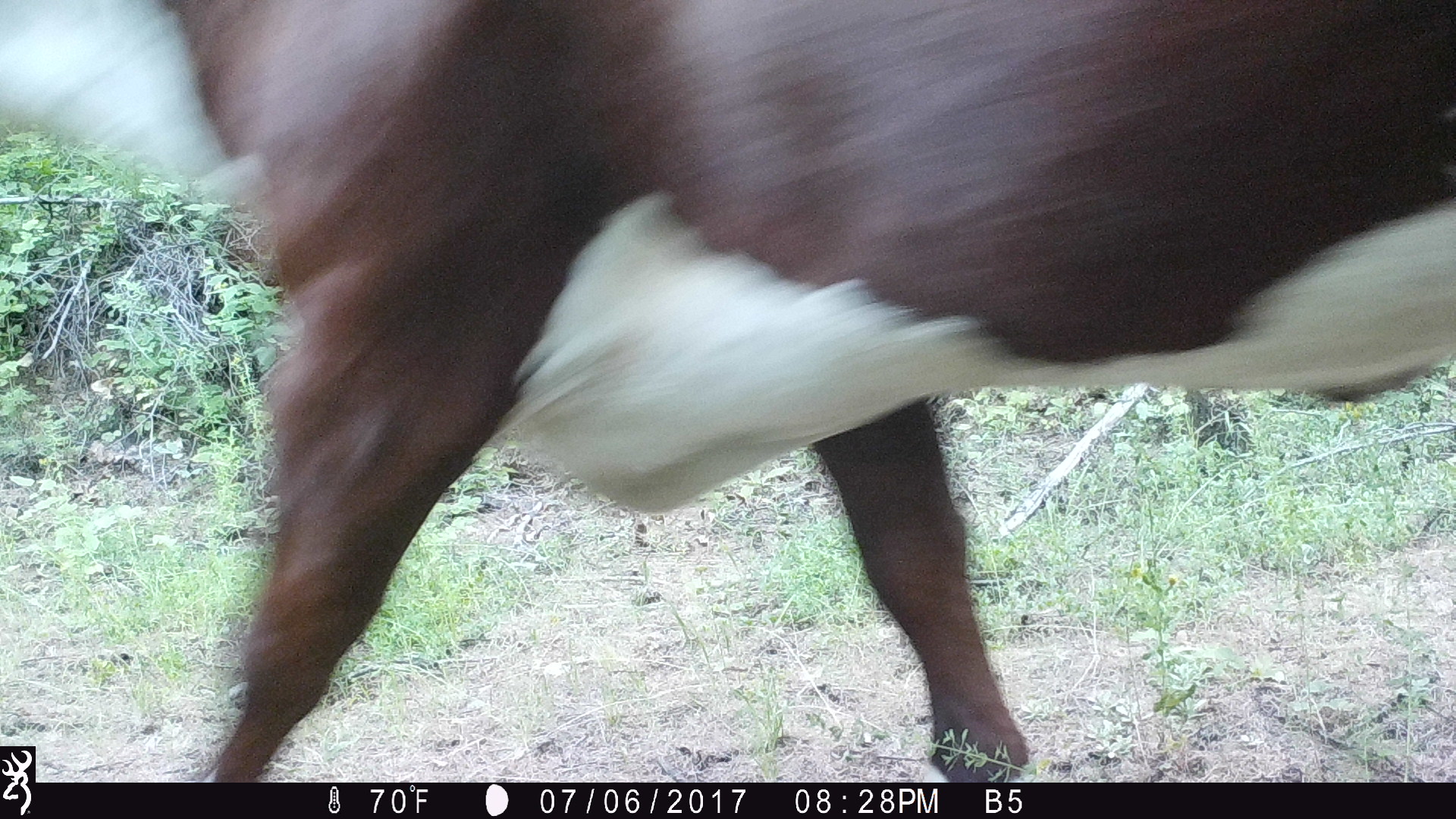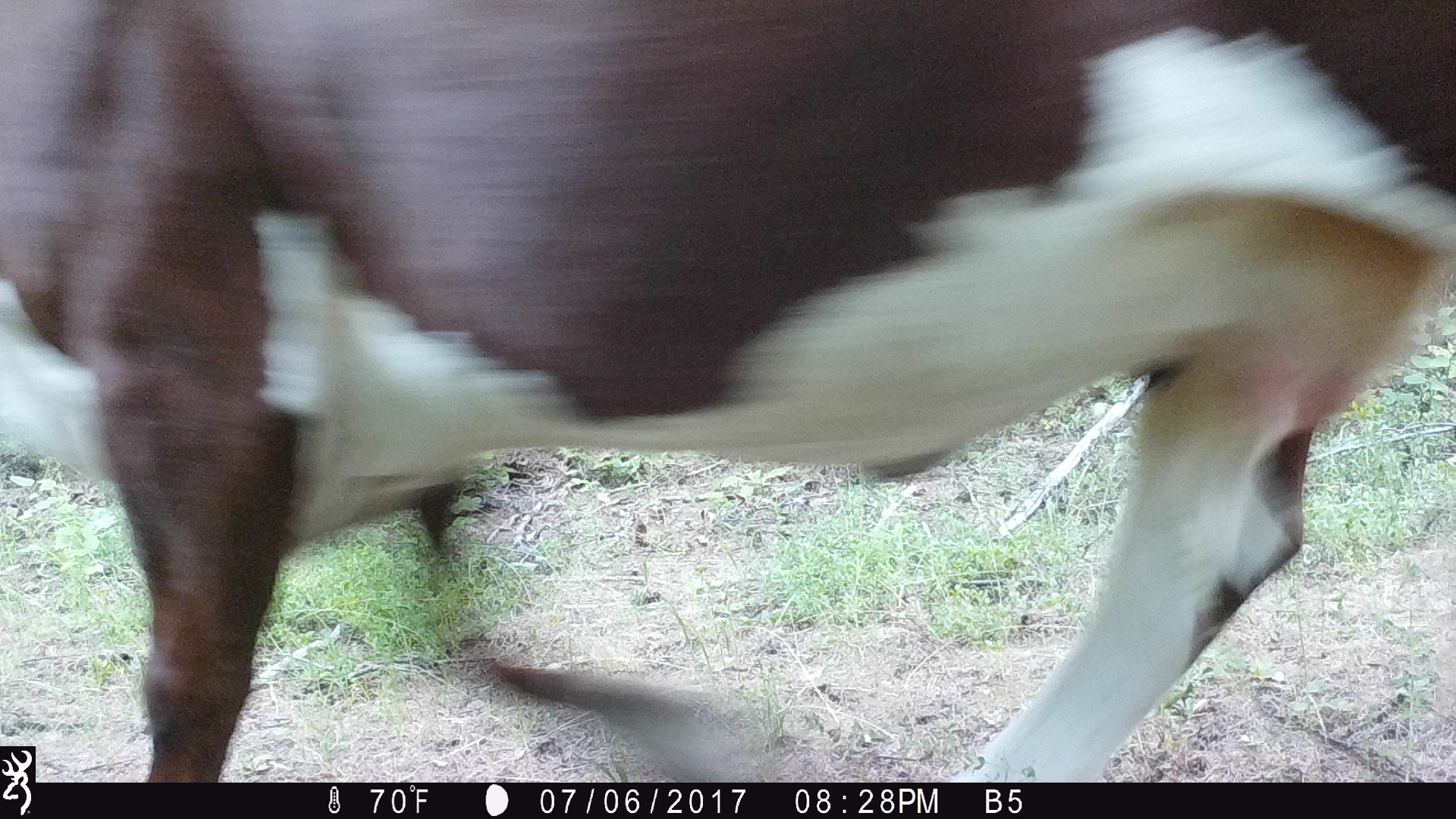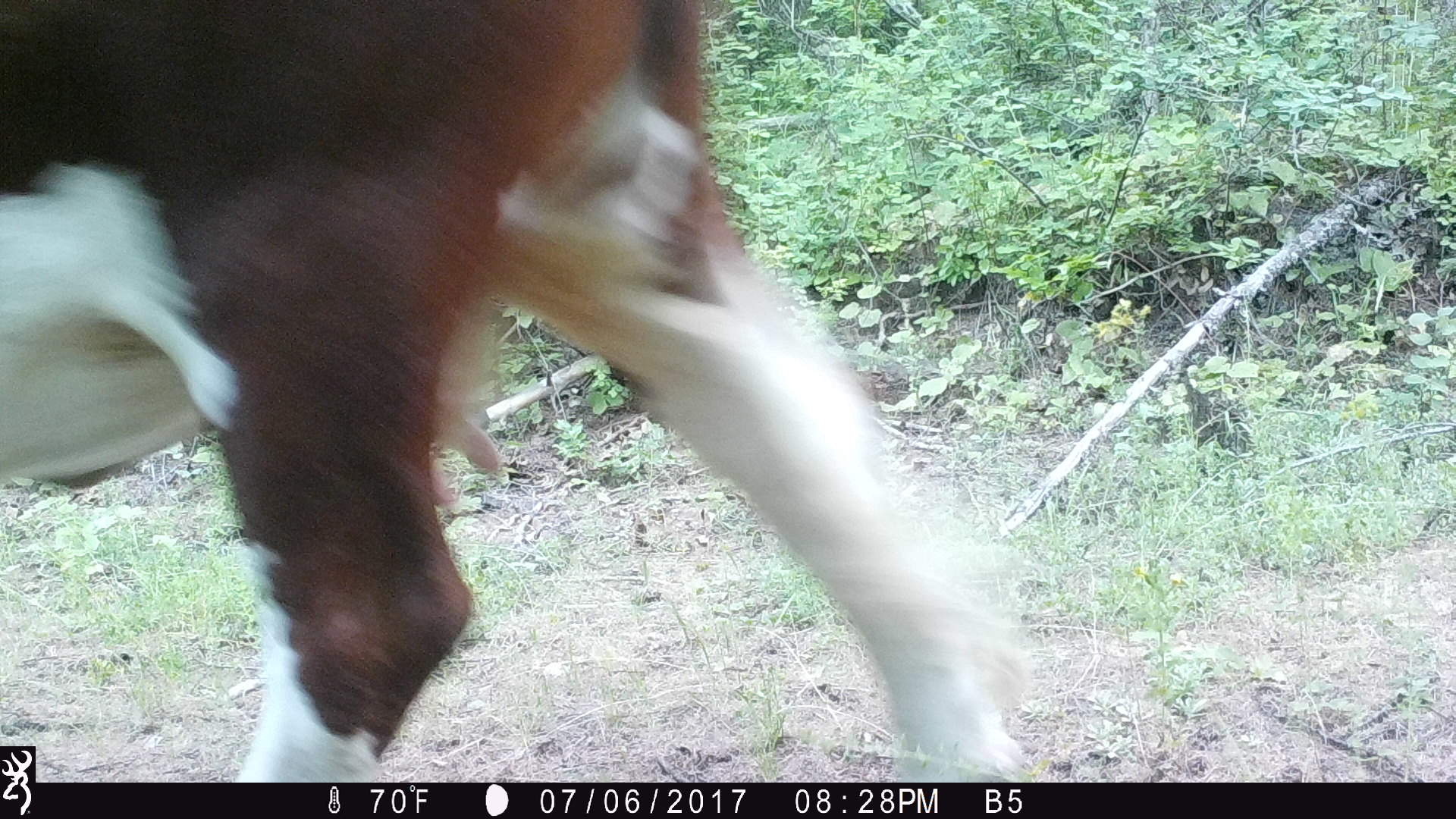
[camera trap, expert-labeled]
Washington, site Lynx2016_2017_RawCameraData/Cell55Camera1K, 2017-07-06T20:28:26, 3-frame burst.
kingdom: Animalia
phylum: Chordata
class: Mammalia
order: Artiodactyla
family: Bovidae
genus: Bos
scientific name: Bos taurus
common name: domestic cattle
Domestic cattle (Bos taurus). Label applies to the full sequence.